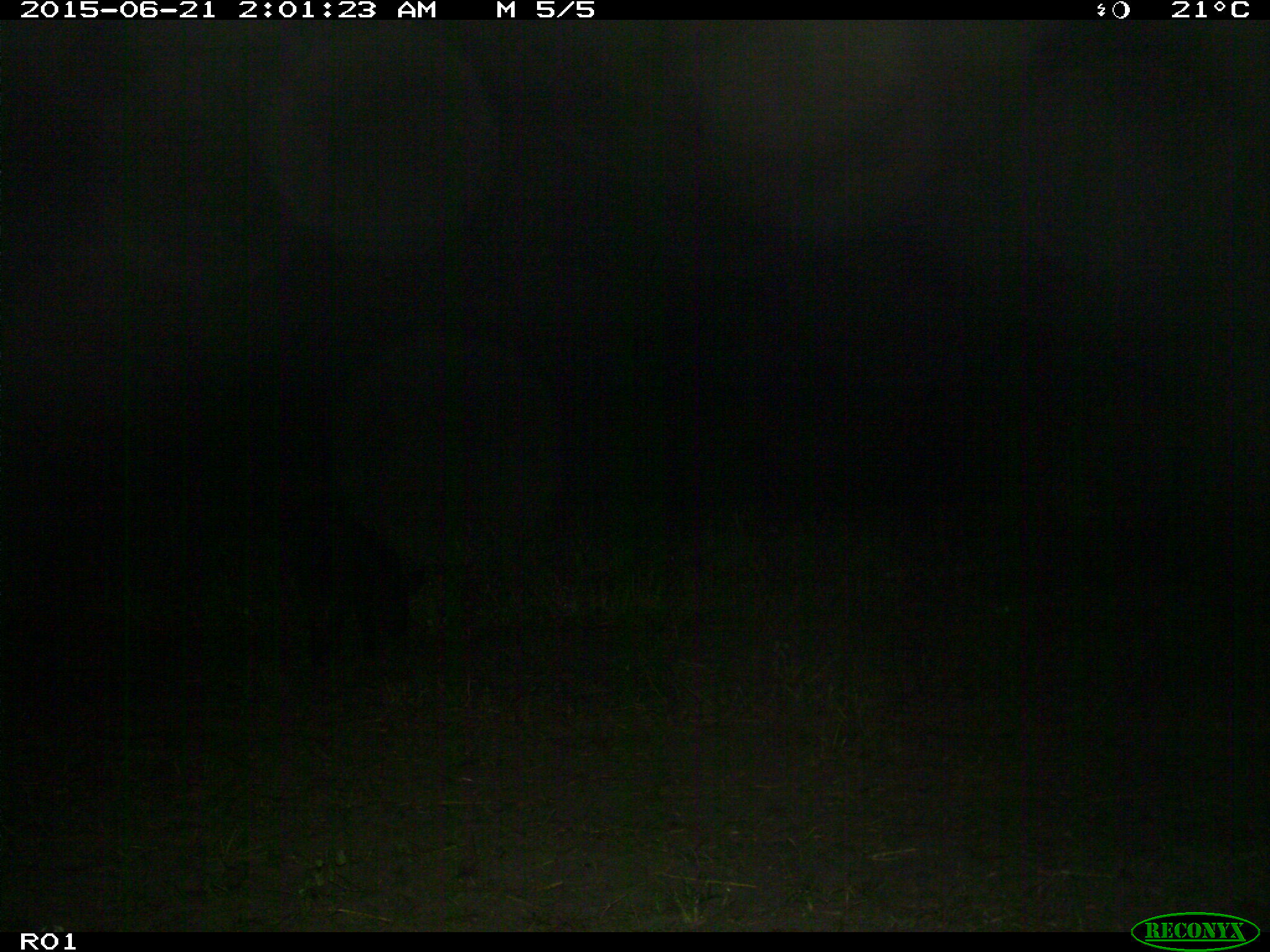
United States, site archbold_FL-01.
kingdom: Animalia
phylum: Chordata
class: Mammalia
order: Artiodactyla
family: Suidae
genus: Sus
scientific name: Sus scrofa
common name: wild boar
Sus scrofa (wild boar).